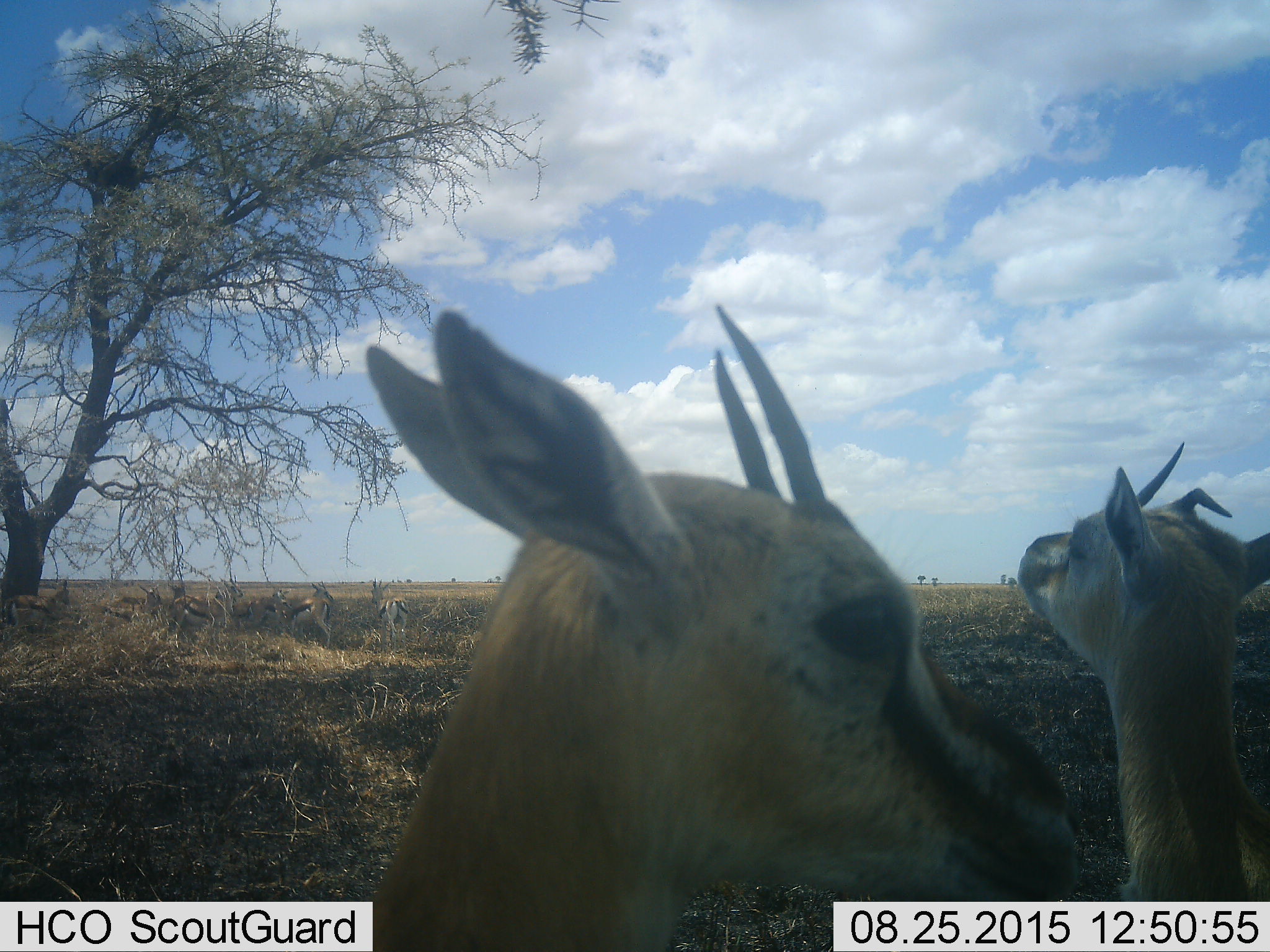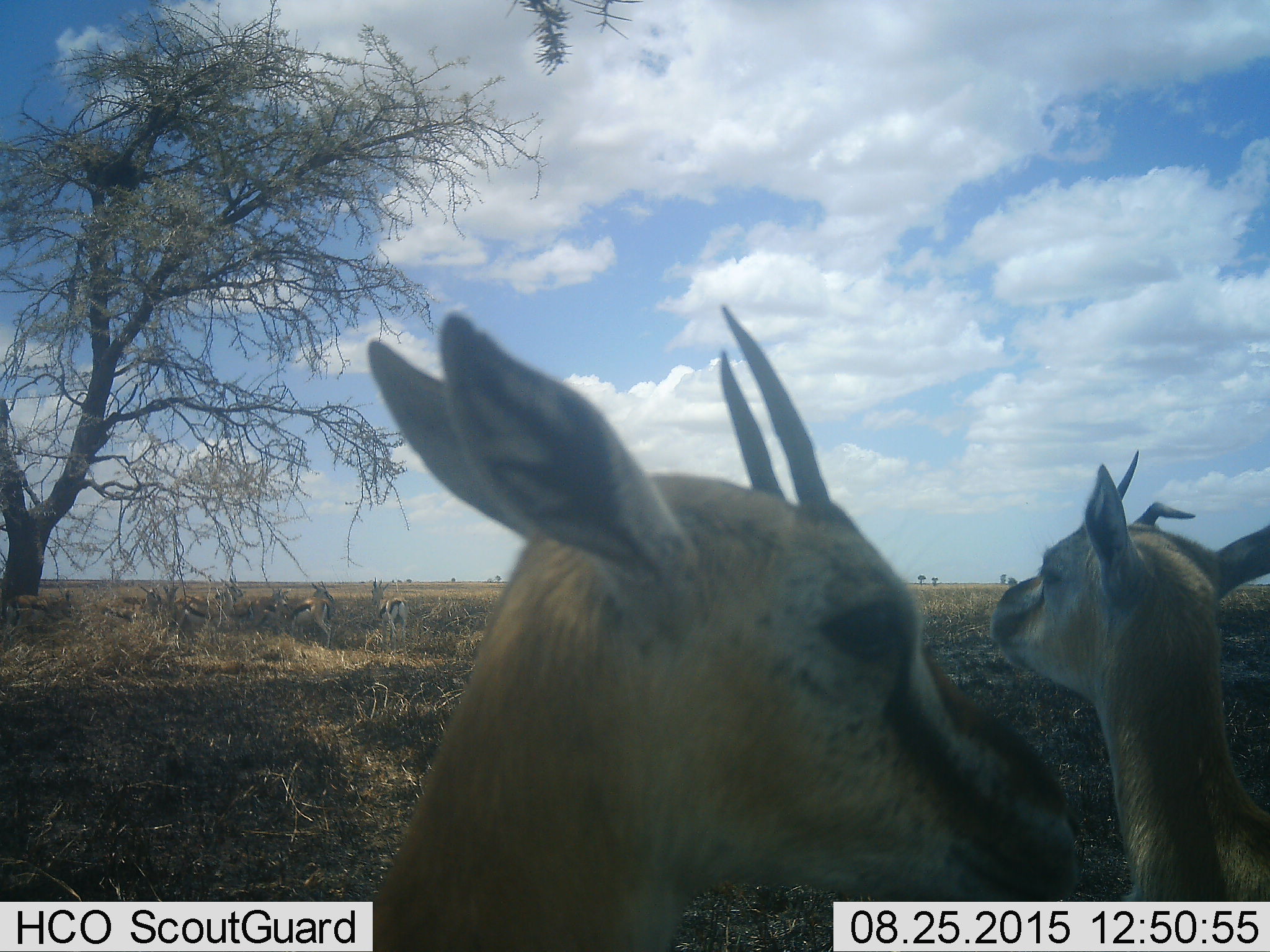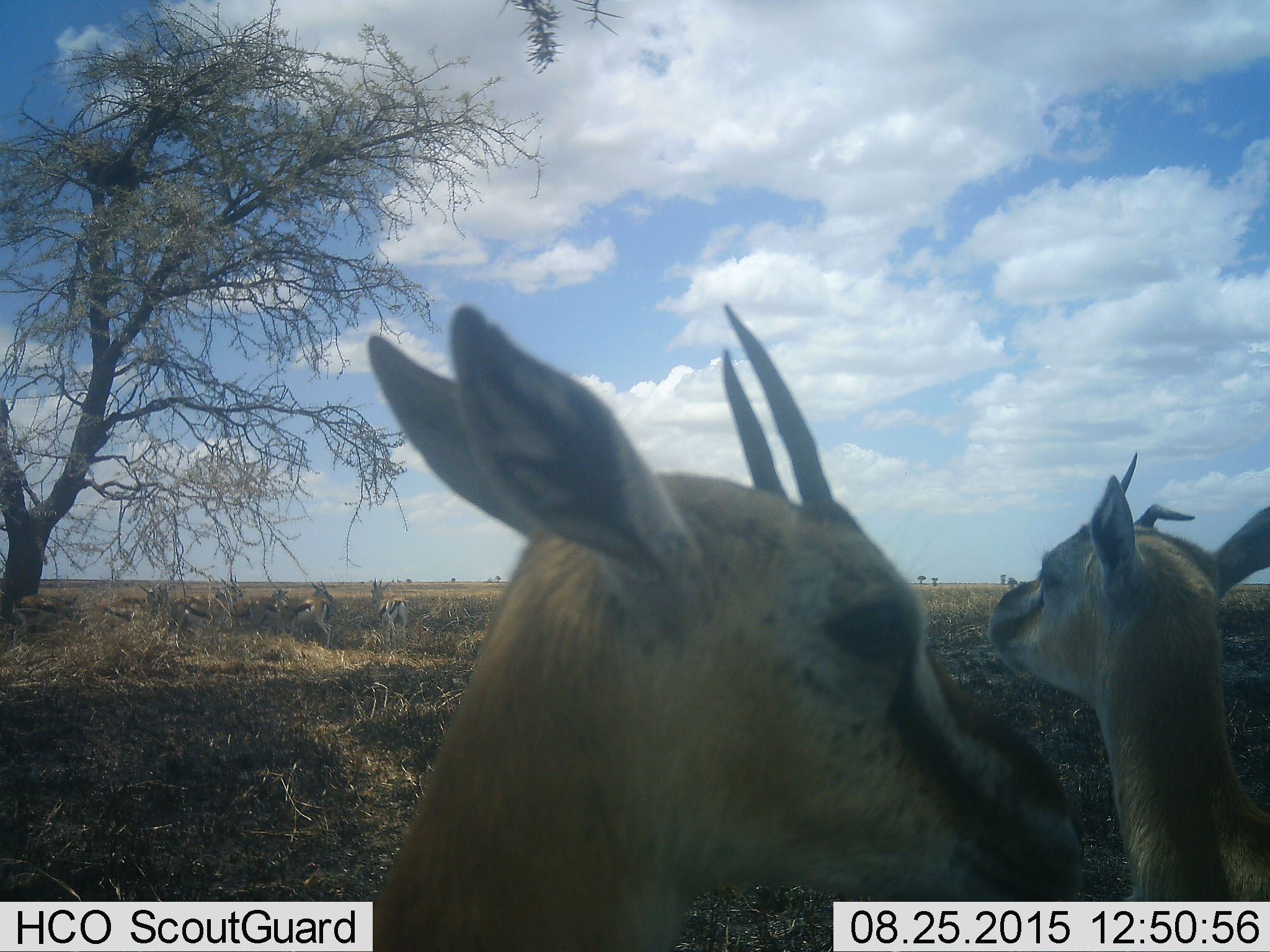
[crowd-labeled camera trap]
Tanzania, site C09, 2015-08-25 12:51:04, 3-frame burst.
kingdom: Animalia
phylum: Chordata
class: Mammalia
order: Artiodactyla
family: Bovidae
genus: Eudorcas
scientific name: Eudorcas thomsonii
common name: thomson's gazelle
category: gazellethomsons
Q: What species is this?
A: Gazellethomsons (thomson's gazelle) (Eudorcas thomsonii).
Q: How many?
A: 8.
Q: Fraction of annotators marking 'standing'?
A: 69%.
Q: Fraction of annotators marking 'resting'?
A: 12%.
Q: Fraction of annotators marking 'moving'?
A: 6%.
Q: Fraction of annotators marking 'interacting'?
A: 19%.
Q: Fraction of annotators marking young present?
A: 12%.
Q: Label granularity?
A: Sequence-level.